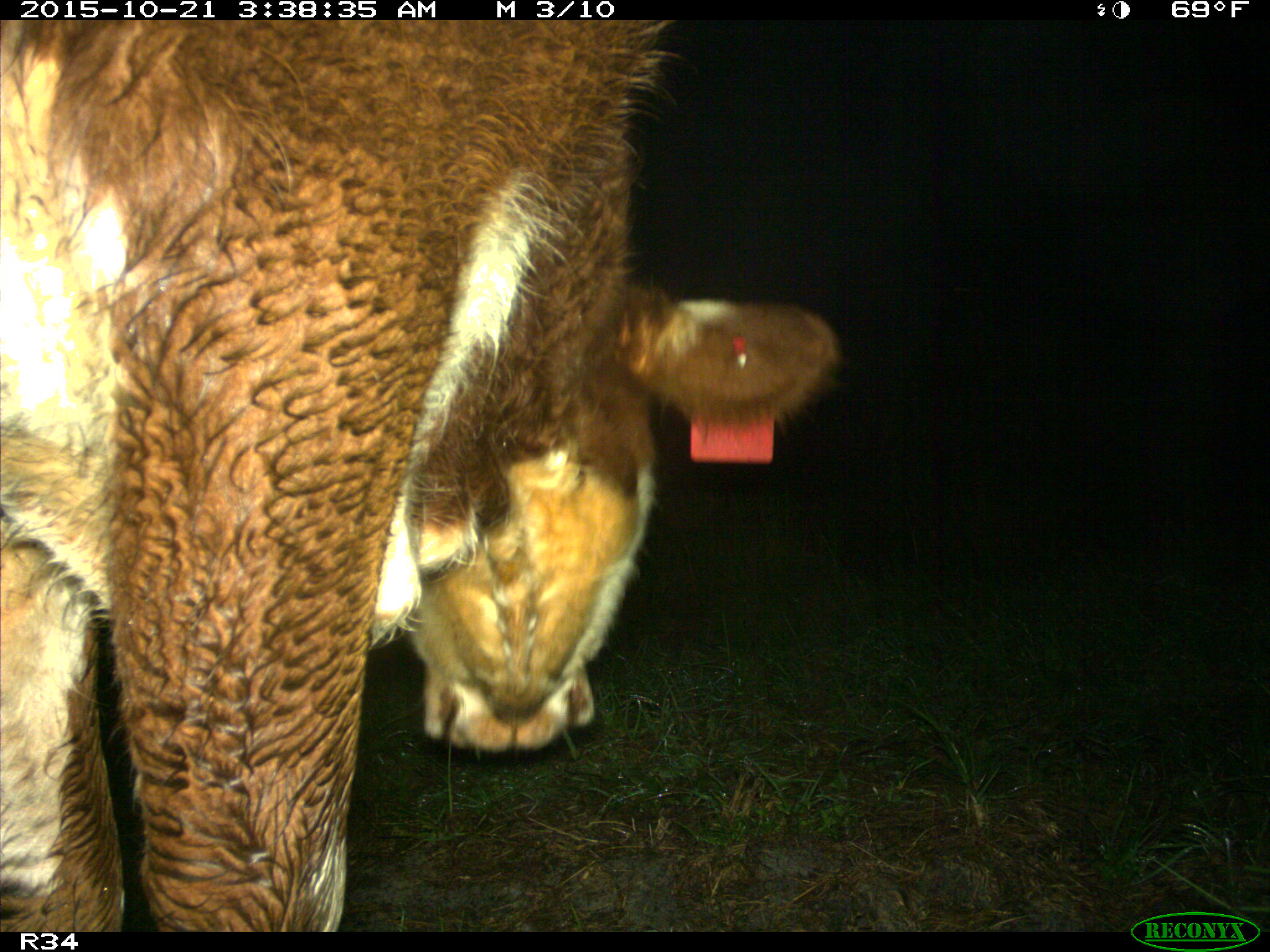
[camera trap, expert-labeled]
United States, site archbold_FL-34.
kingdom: Animalia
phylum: Chordata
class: Mammalia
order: Artiodactyla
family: Bovidae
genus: Bos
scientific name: Bos taurus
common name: domestic cow